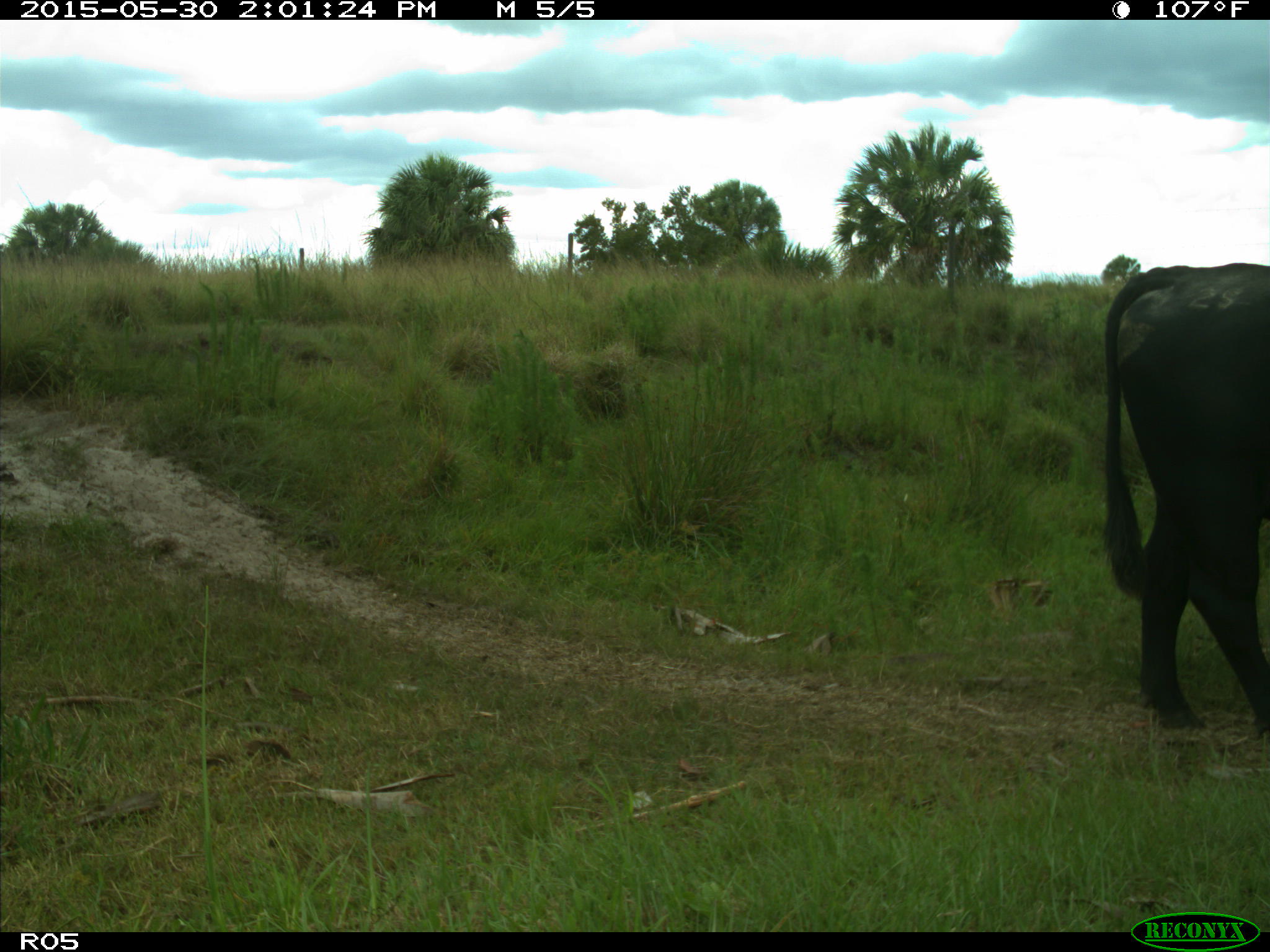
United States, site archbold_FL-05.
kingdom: Animalia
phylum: Chordata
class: Mammalia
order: Artiodactyla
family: Bovidae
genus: Bos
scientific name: Bos taurus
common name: domestic cow